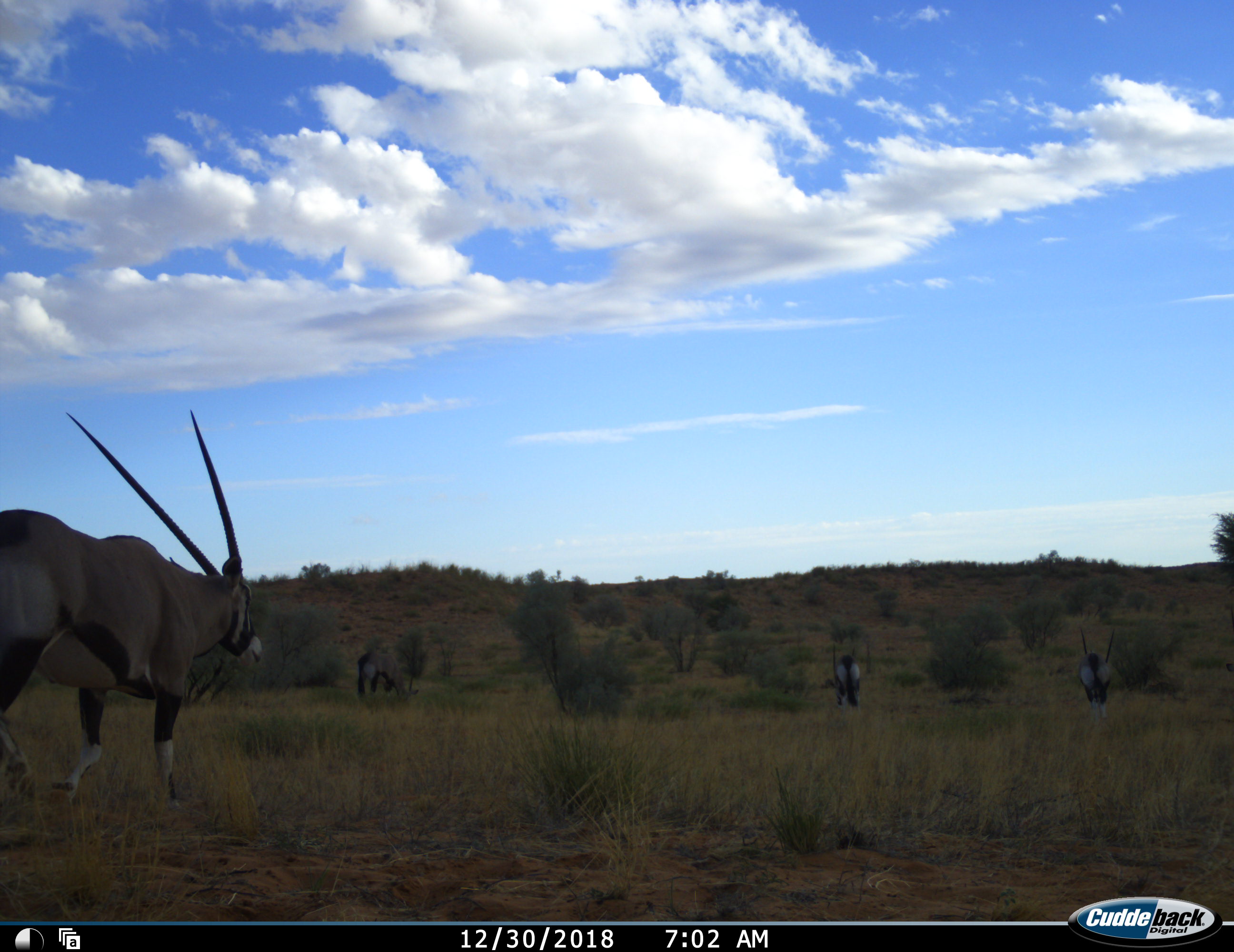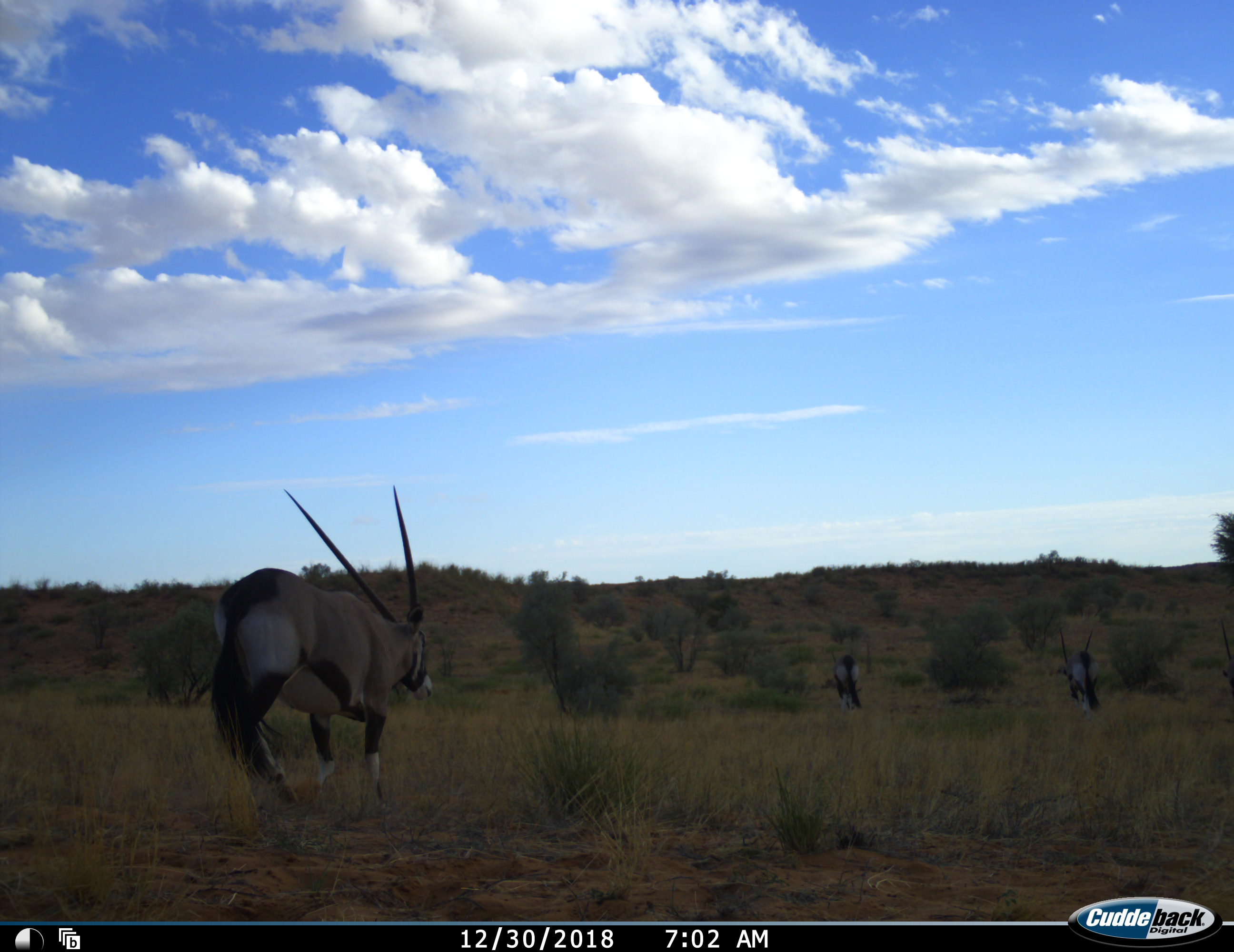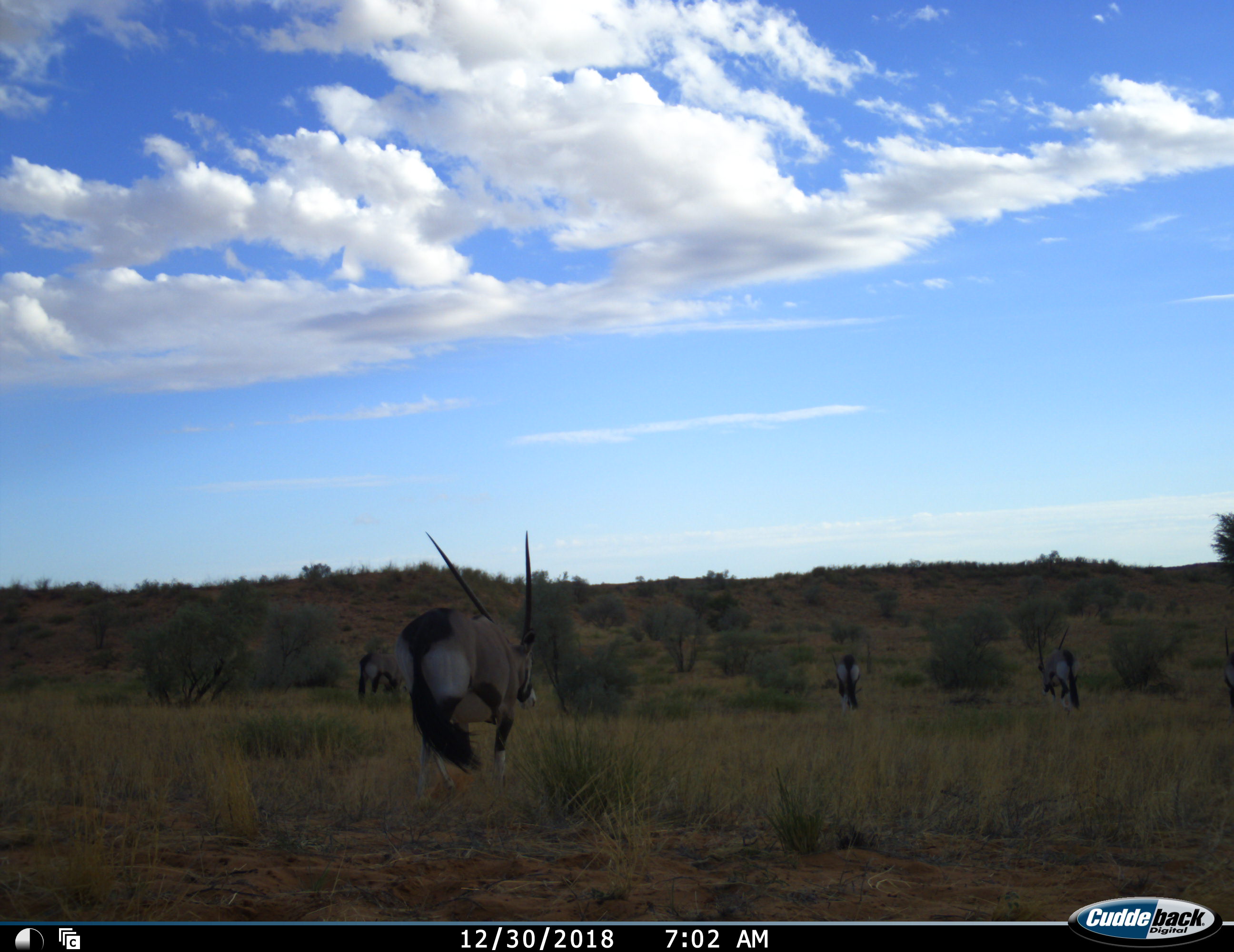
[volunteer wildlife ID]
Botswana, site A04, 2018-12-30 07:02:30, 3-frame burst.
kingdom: Animalia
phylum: Chordata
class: Mammalia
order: Artiodactyla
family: Bovidae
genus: Oryx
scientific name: Oryx gazella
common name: gemsbok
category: gemsbokoryx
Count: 4.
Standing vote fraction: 20%.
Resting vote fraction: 0%.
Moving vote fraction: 90%.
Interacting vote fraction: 0%.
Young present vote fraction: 0%.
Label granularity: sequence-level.